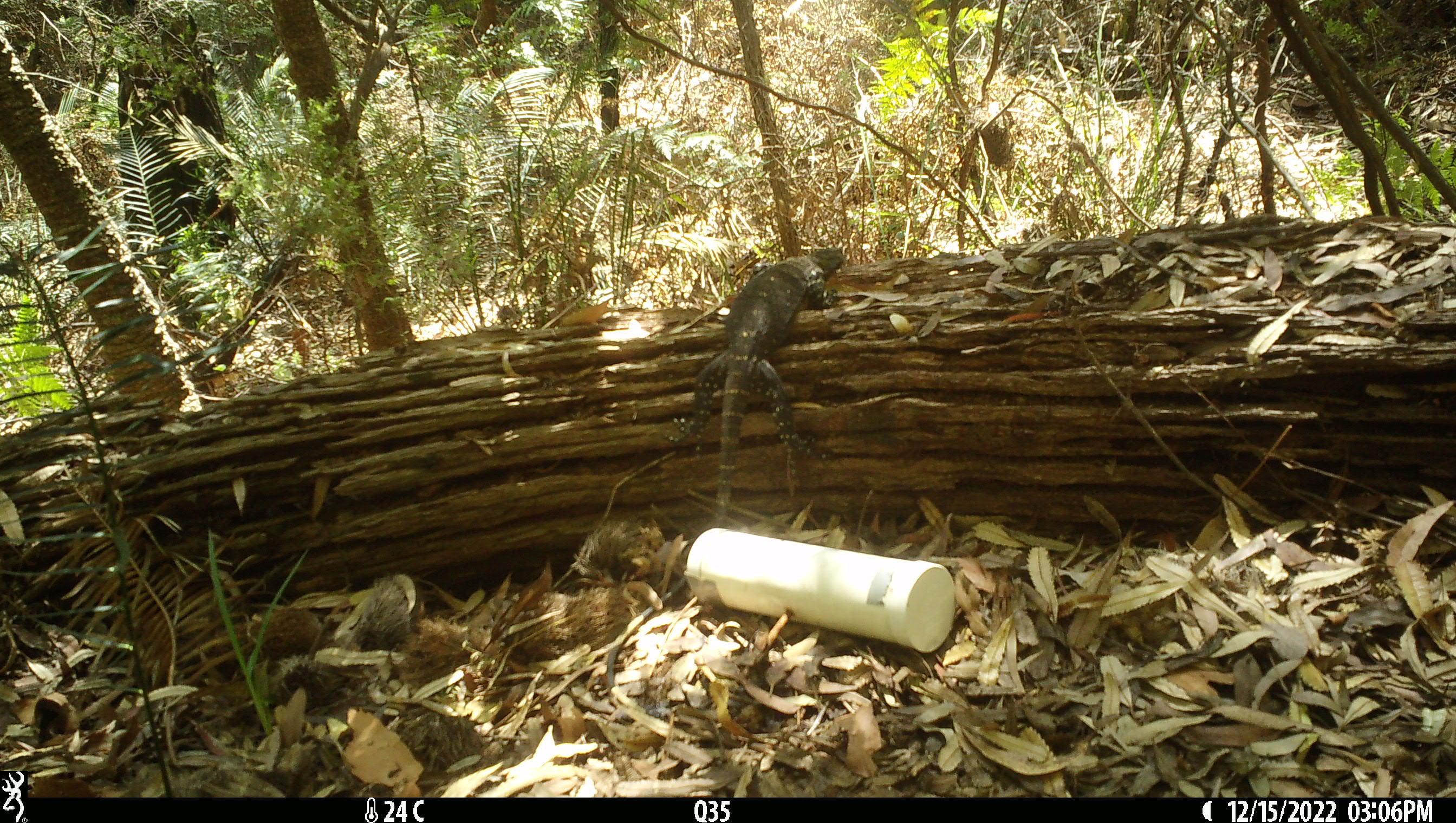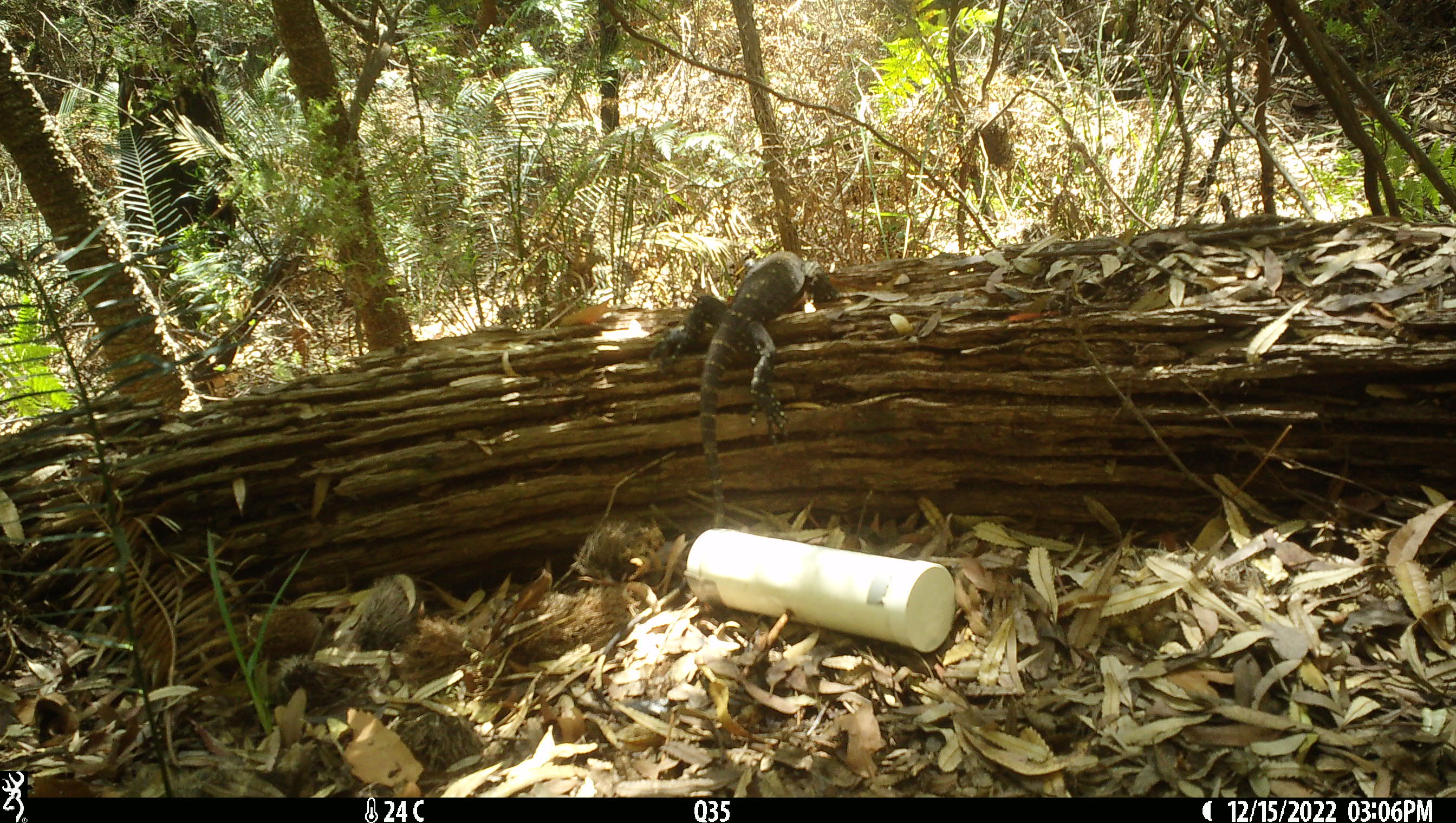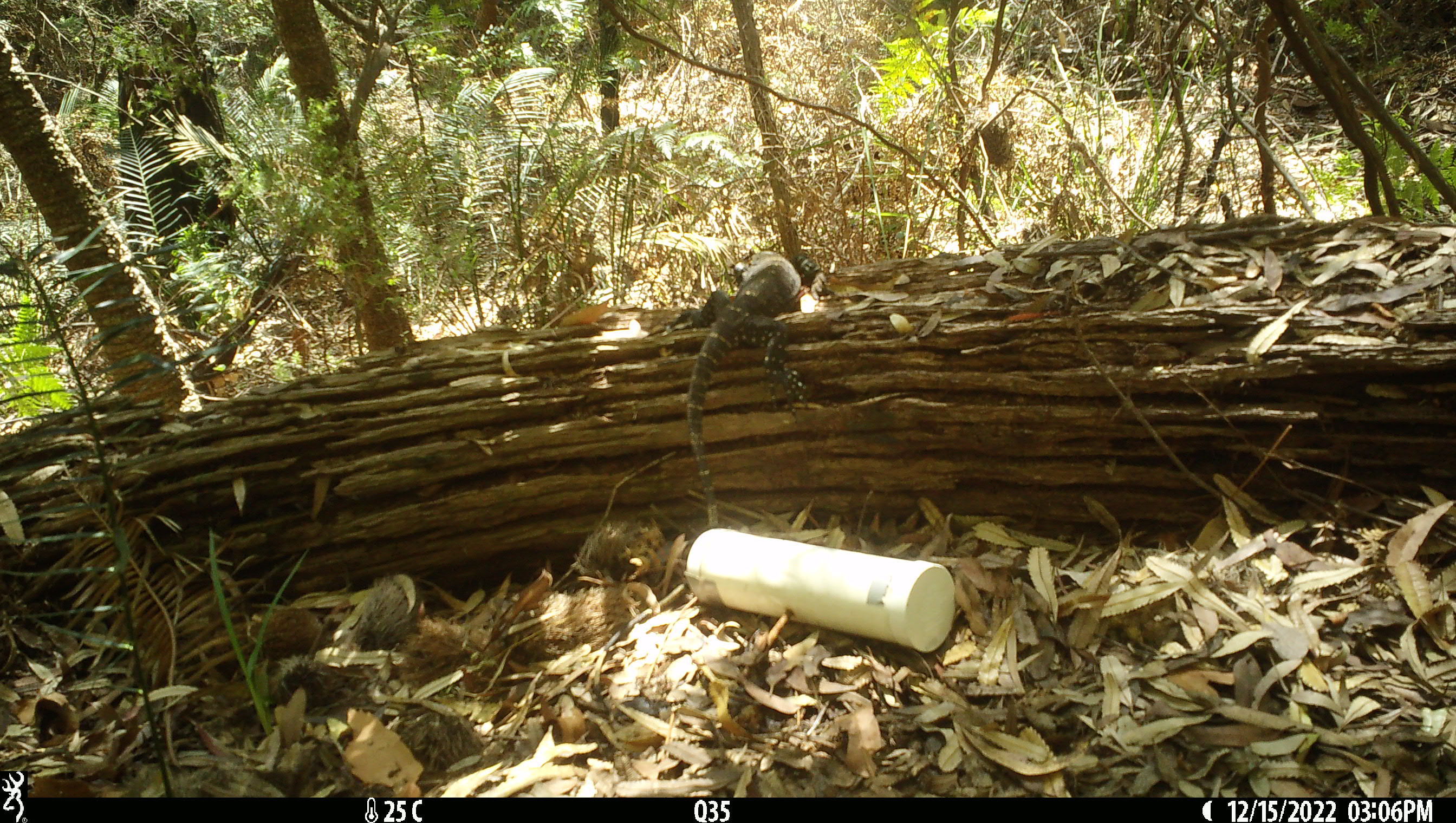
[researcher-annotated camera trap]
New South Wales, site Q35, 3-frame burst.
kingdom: Animalia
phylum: Chordata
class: Reptilia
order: Squamata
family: Varanidae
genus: Varanus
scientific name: Varanus varius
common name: lace monitor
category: goanna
Goanna (lace monitor) (Varanus varius).